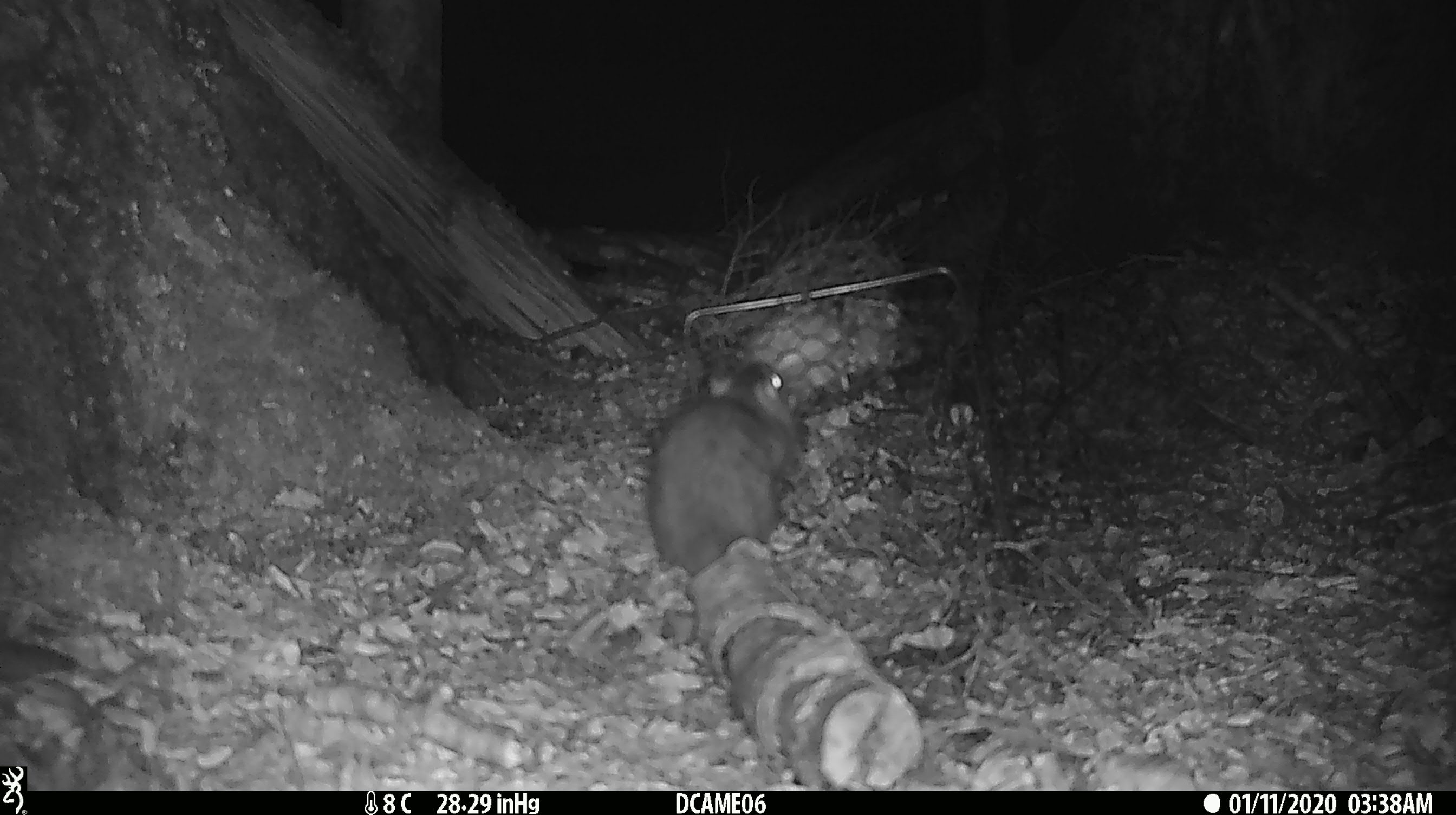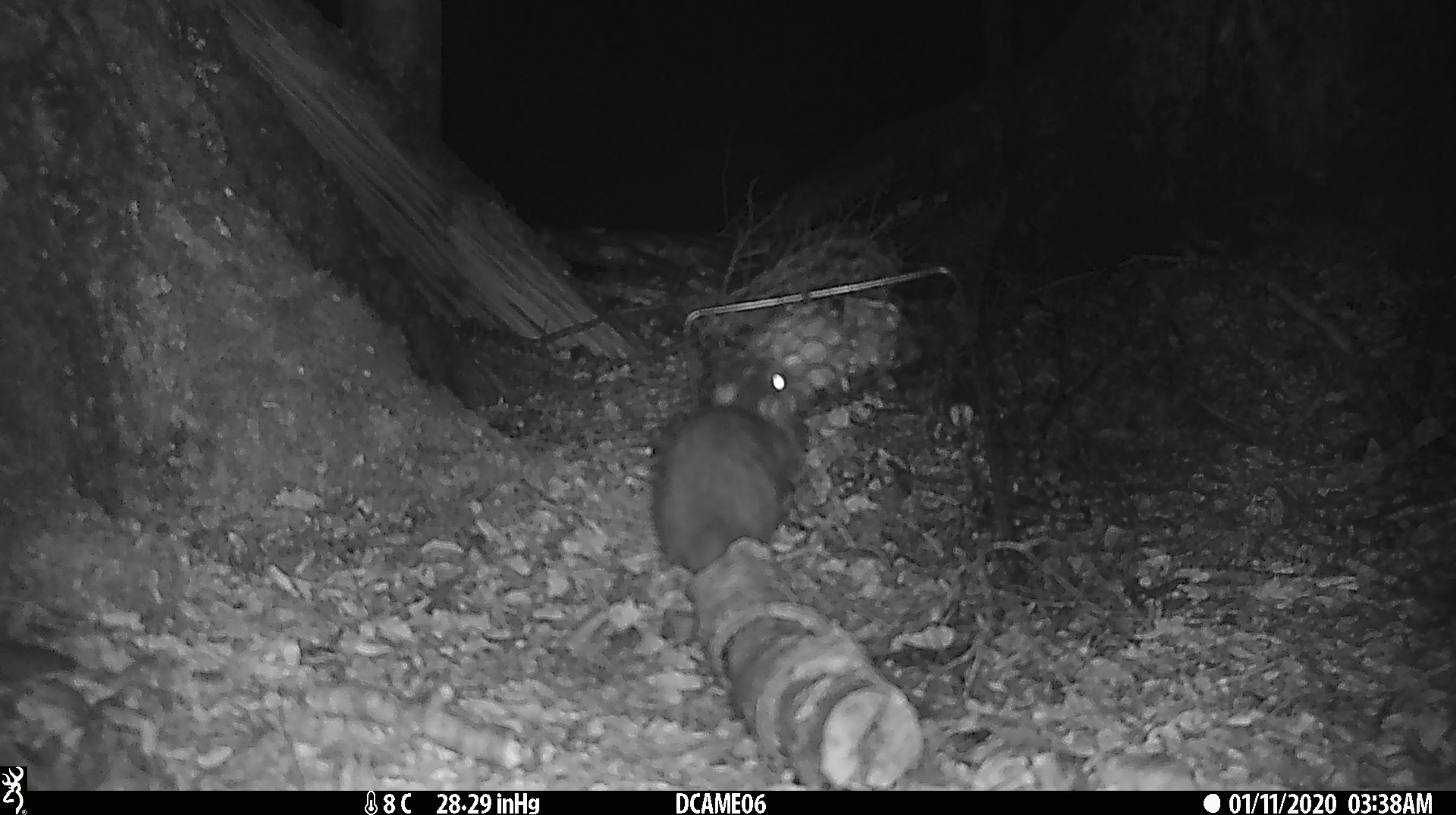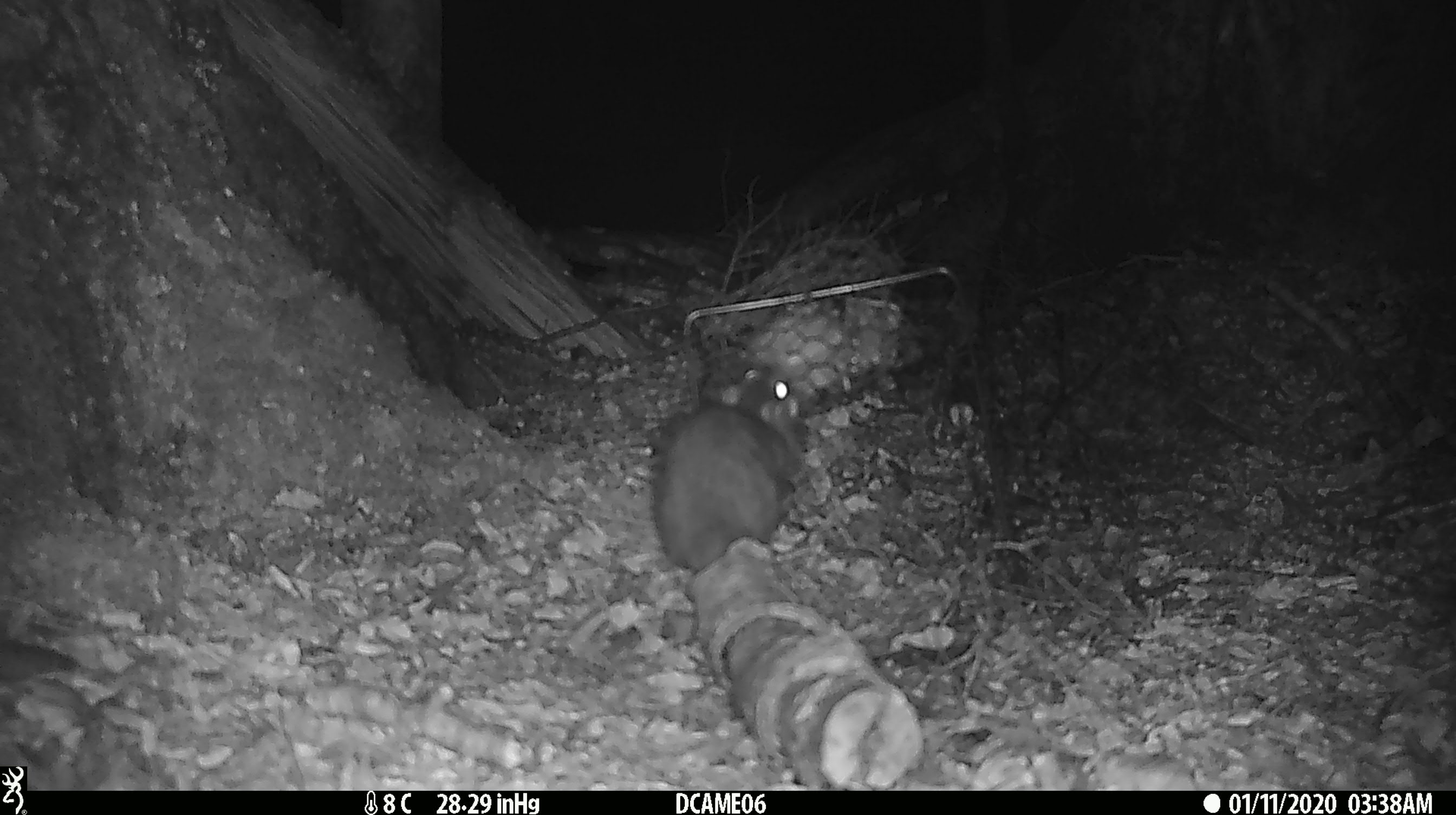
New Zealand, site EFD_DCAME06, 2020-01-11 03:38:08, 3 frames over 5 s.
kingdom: Animalia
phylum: Chordata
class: Mammalia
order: Rodentia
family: Muridae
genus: Rattus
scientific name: Rattus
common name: rat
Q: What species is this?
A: Rat (Rattus).